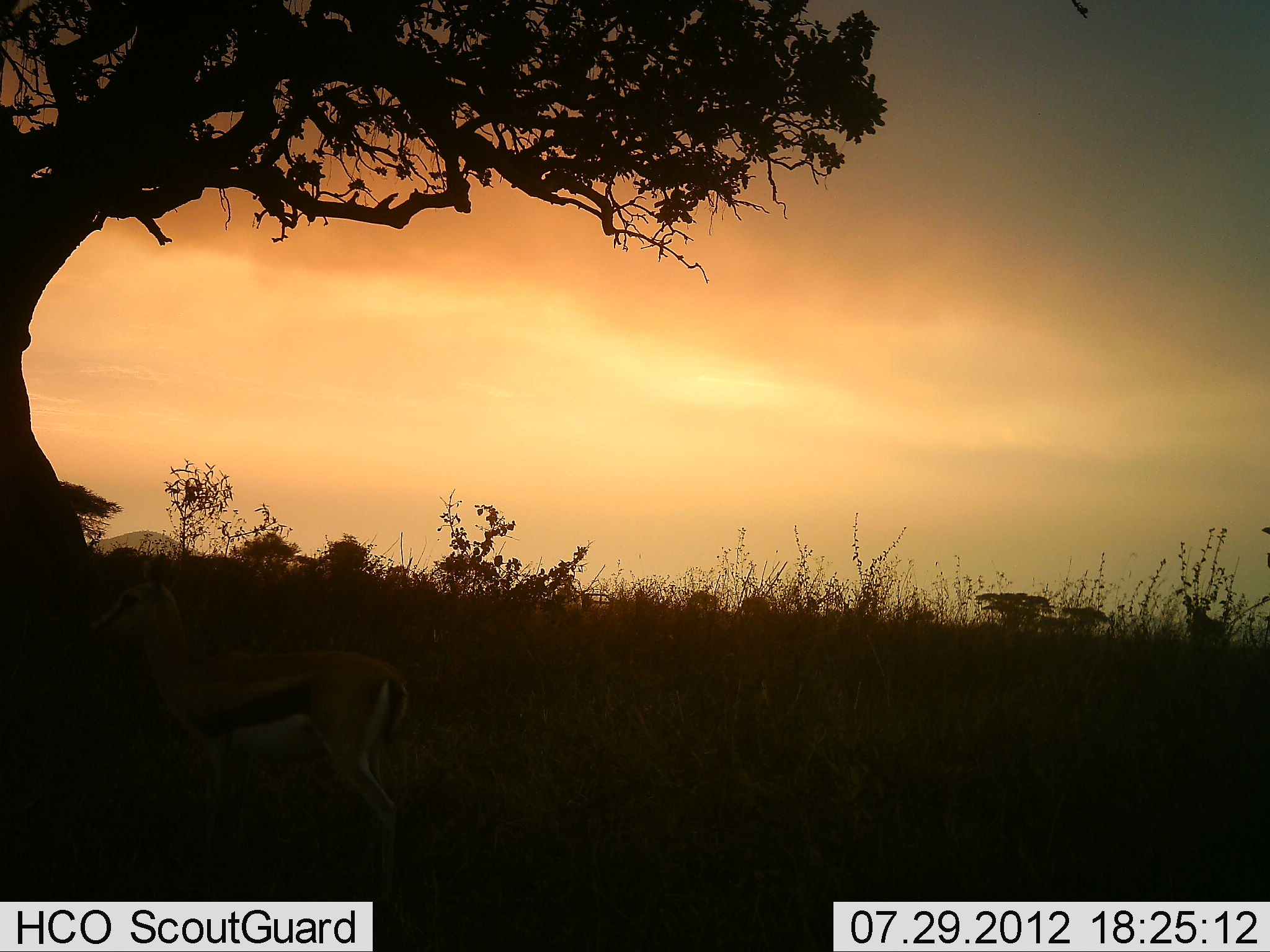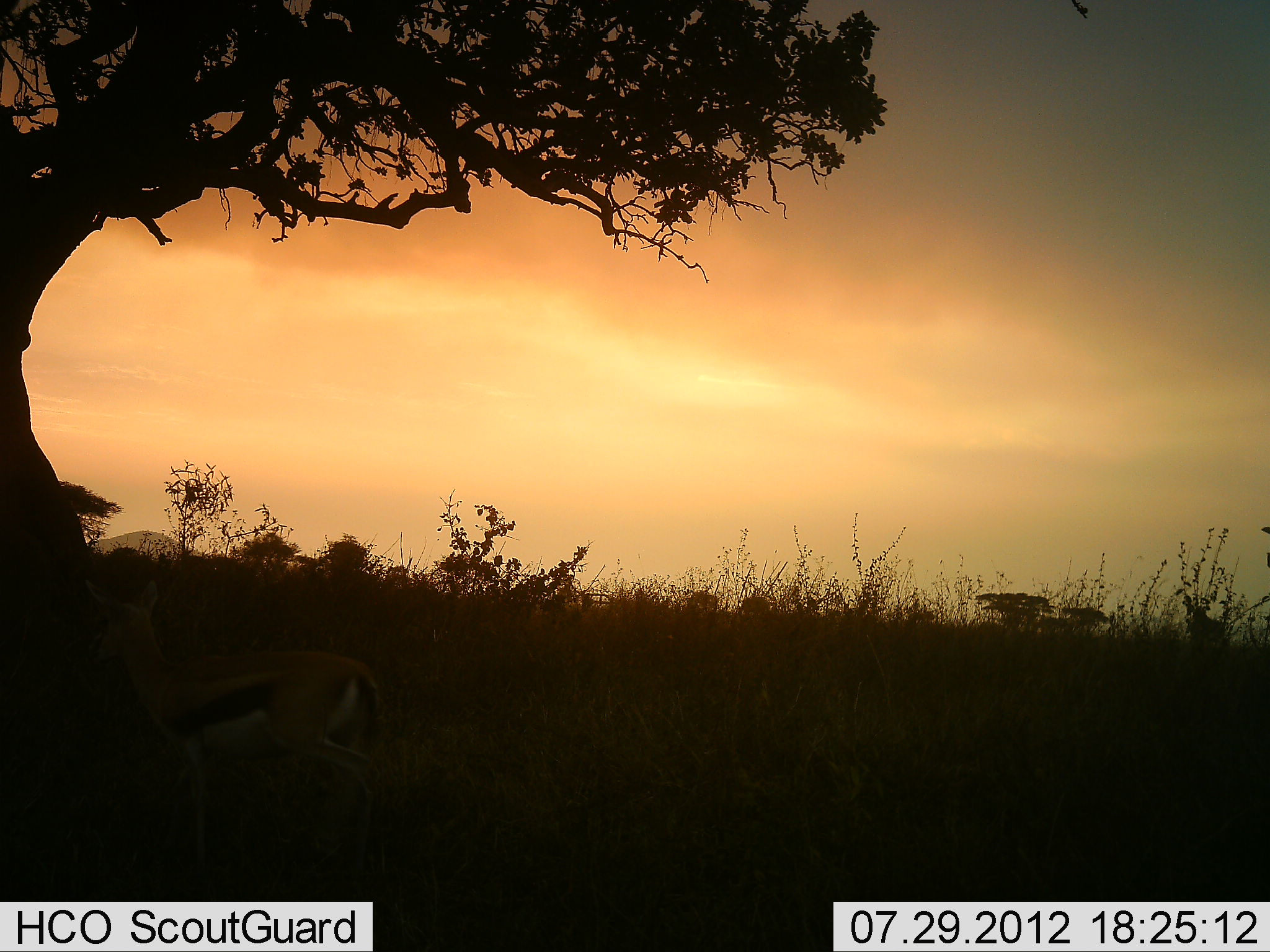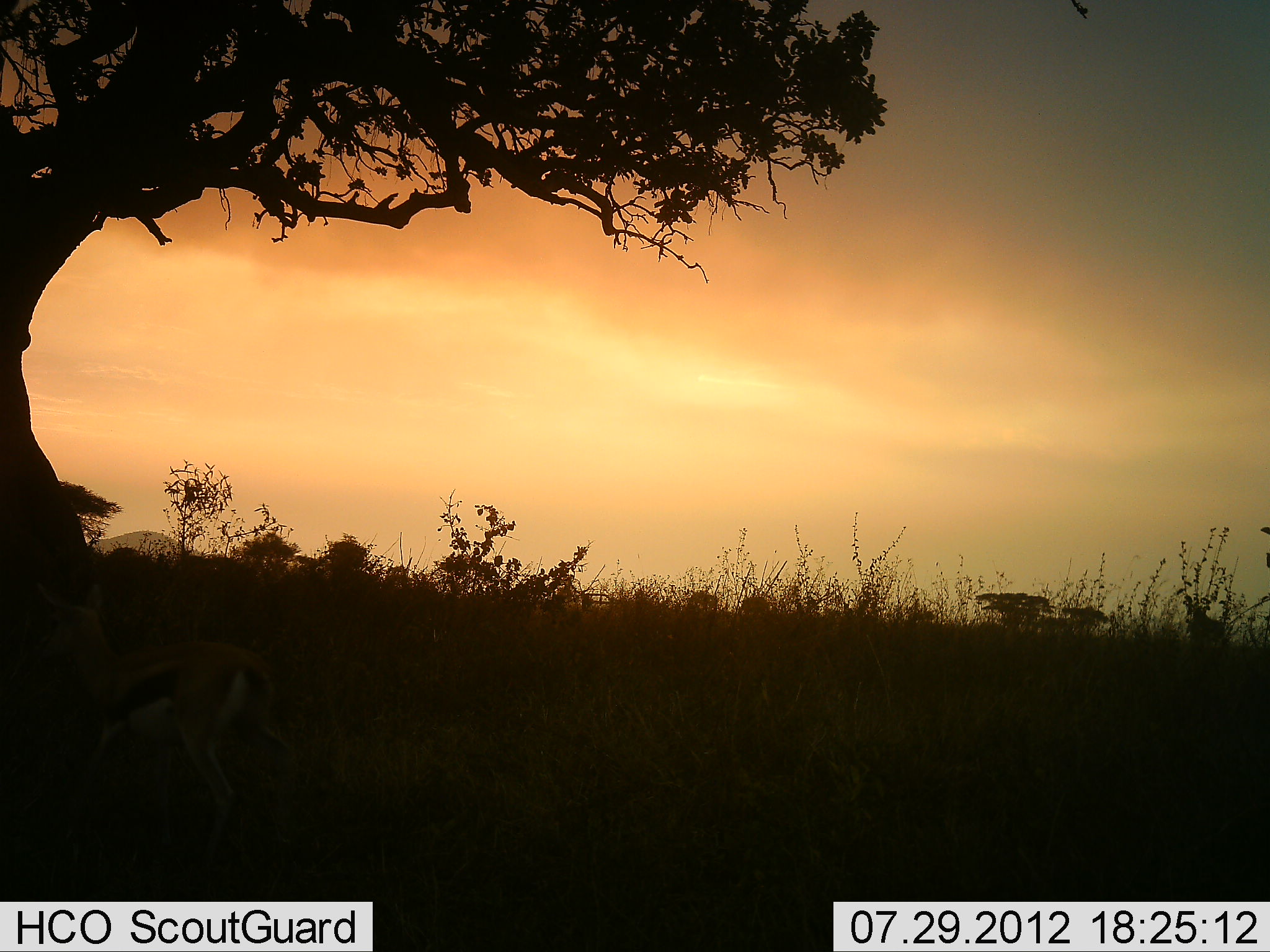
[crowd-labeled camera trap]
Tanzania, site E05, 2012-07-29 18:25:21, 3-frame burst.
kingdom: Animalia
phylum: Chordata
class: Mammalia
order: Artiodactyla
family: Bovidae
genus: Eudorcas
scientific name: Eudorcas thomsonii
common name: thomson's gazelle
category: gazellethomsons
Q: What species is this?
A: Gazellethomsons (thomson's gazelle) (Eudorcas thomsonii).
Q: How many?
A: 1.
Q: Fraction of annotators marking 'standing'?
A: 20%.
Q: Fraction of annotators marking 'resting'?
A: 0%.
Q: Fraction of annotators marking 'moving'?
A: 80%.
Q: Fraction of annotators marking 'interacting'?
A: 0%.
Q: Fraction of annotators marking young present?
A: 0%.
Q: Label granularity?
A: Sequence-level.